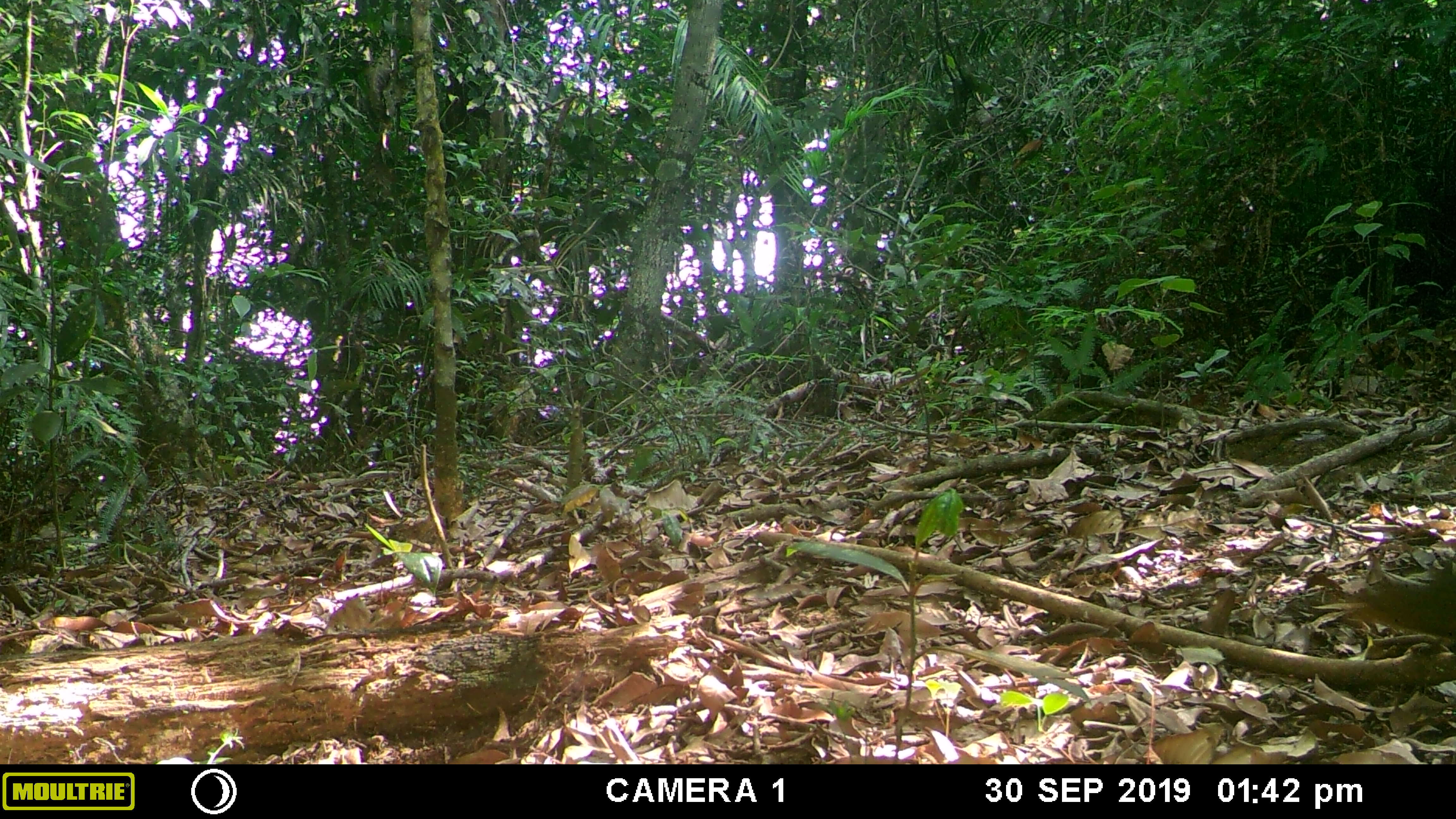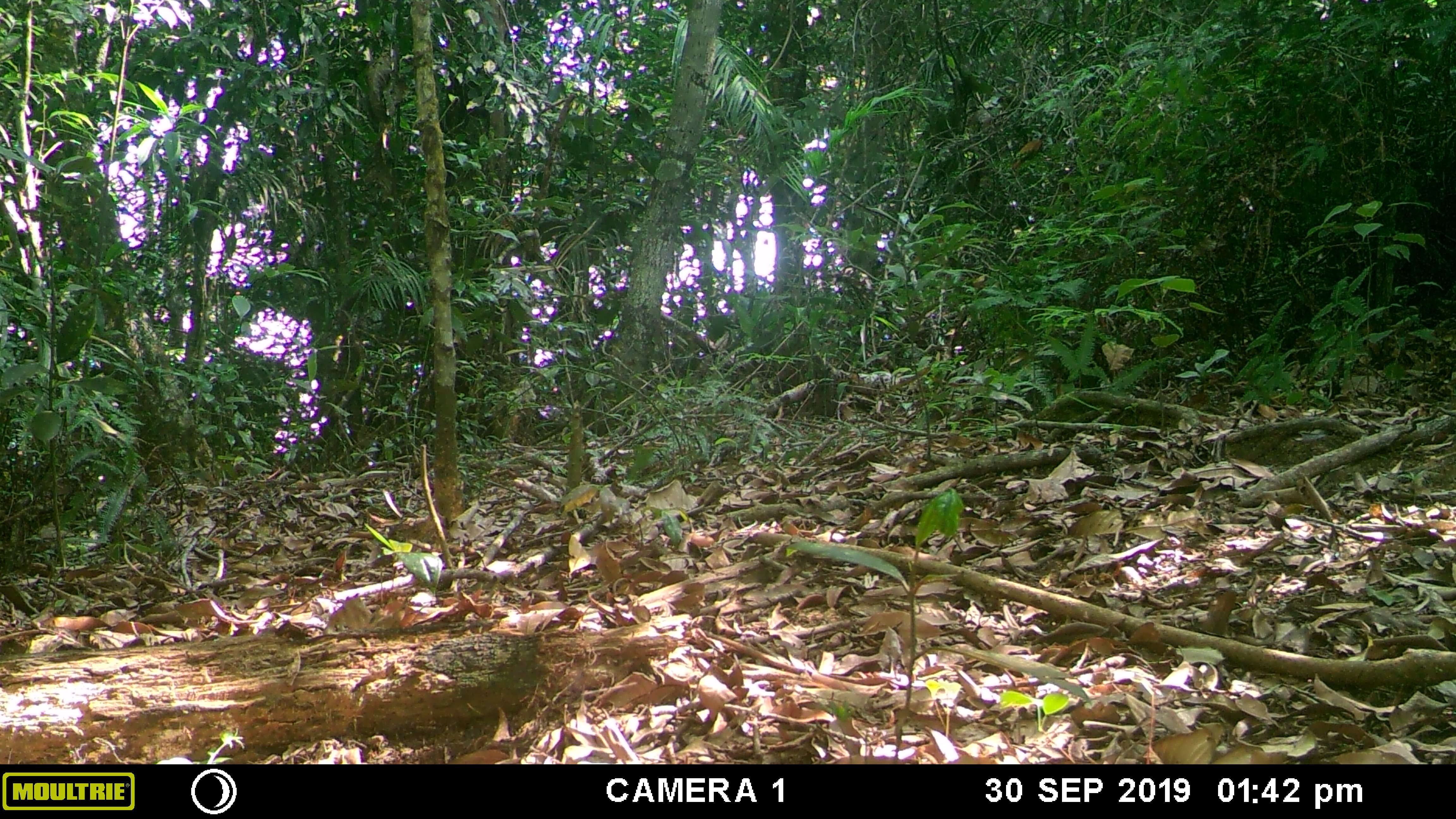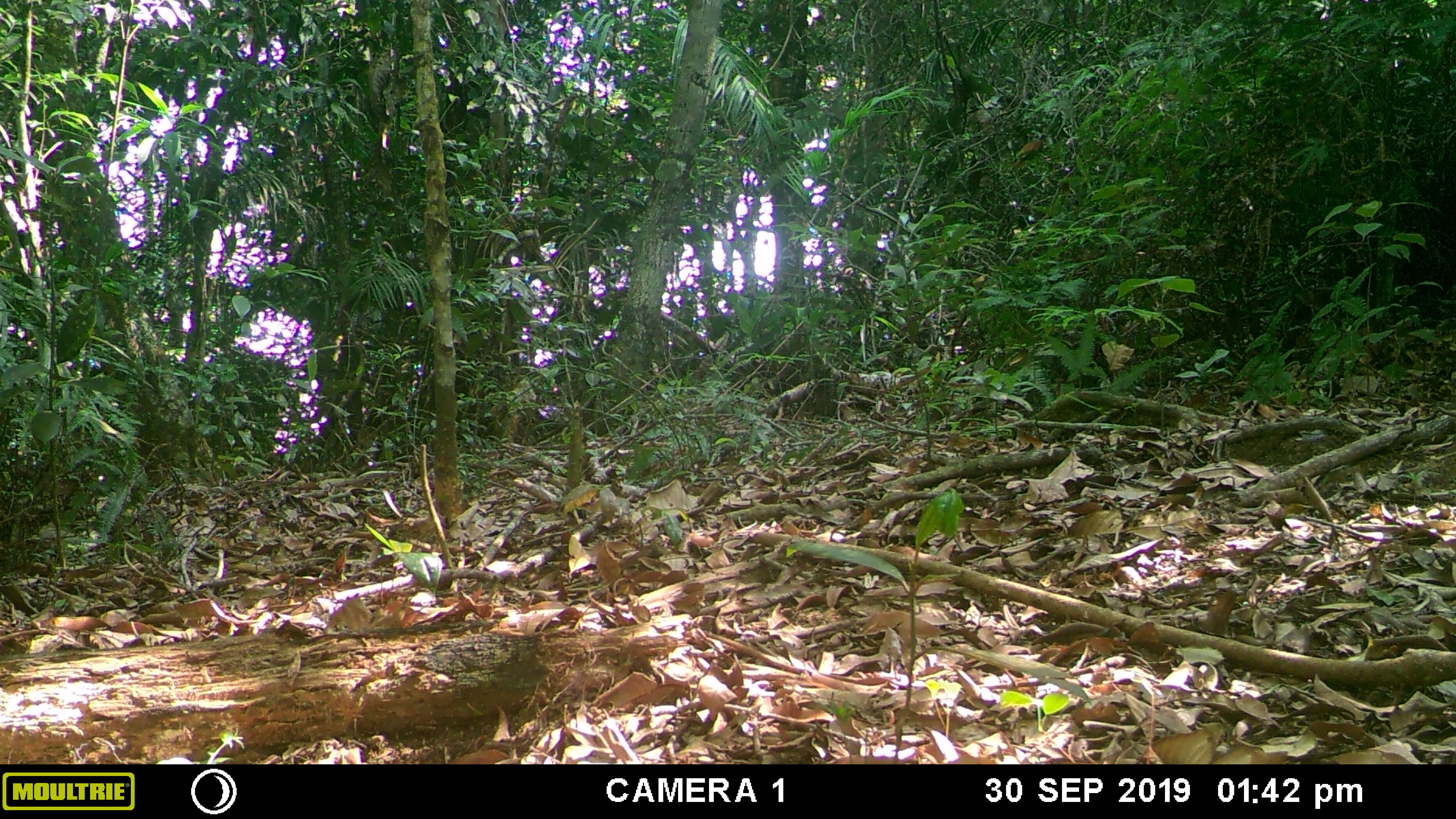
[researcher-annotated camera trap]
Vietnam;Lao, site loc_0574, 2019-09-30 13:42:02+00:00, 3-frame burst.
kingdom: Animalia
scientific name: Animalia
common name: animal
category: unidentified animal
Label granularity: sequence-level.